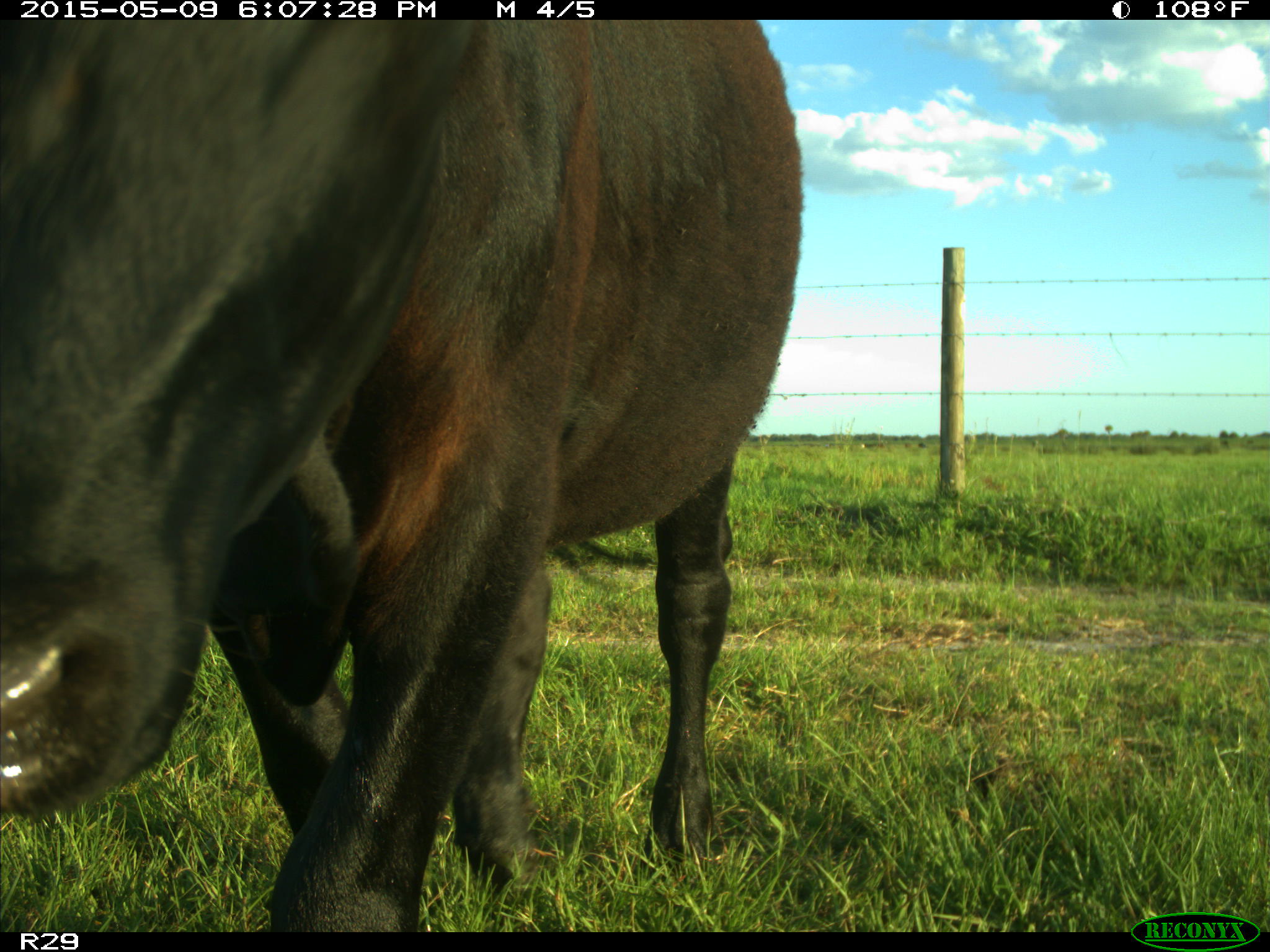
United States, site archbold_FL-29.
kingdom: Animalia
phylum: Chordata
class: Mammalia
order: Artiodactyla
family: Bovidae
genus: Bos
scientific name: Bos taurus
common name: domestic cow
Bos taurus (domestic cow).